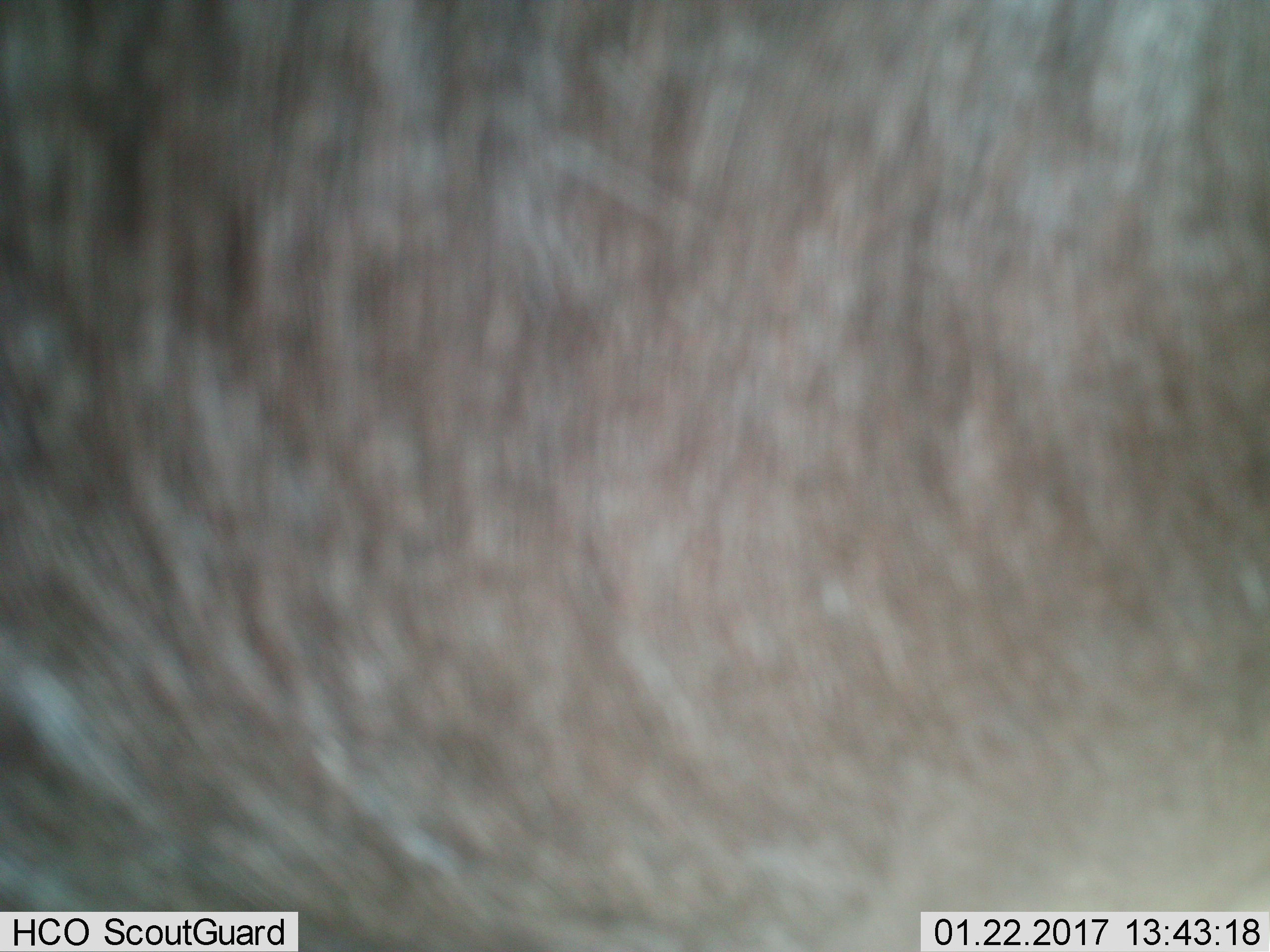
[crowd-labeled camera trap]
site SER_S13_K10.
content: unidentified animal